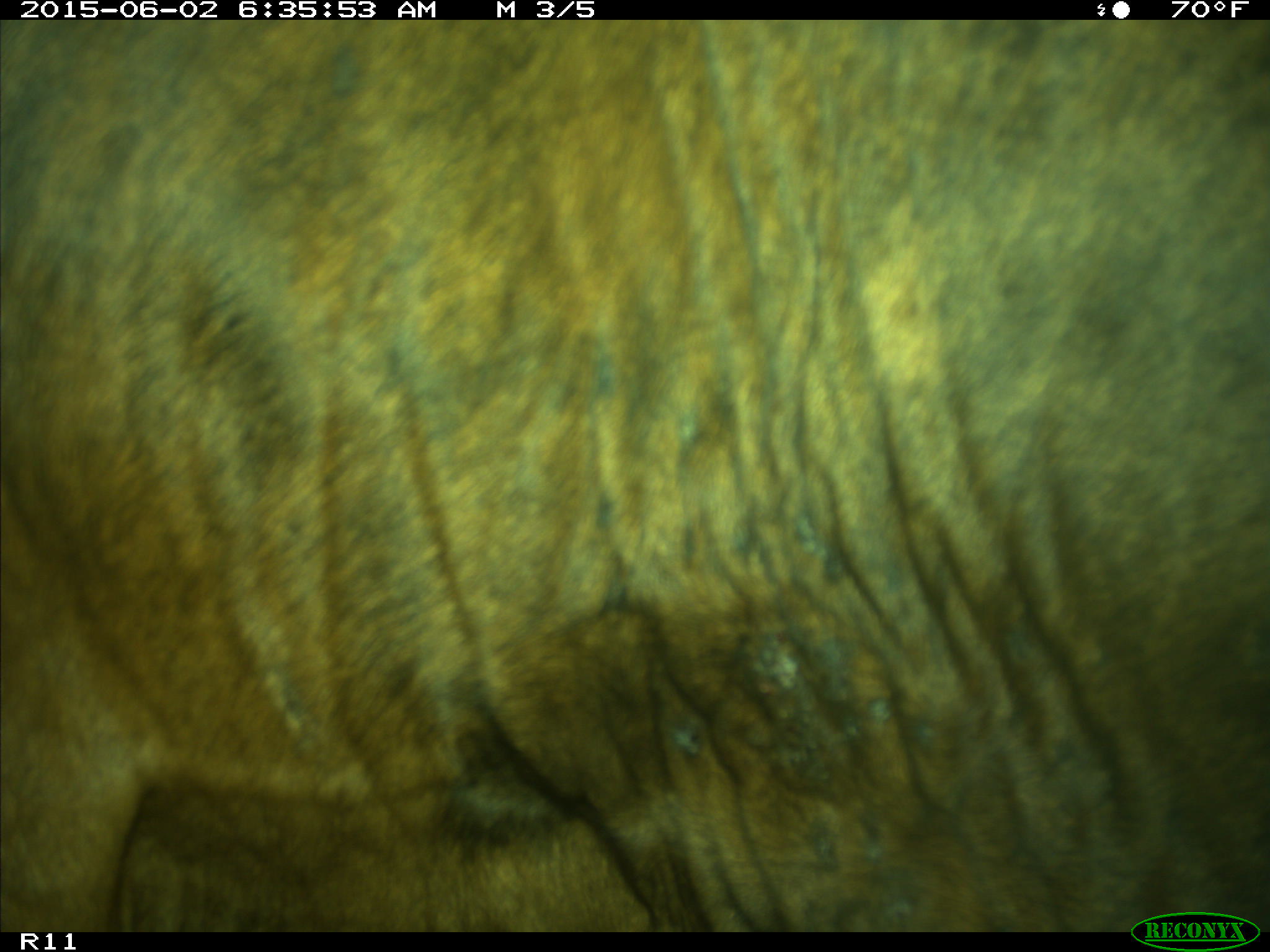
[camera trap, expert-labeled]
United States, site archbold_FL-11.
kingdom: Animalia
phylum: Chordata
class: Mammalia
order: Artiodactyla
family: Bovidae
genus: Bos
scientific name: Bos taurus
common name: domestic cow